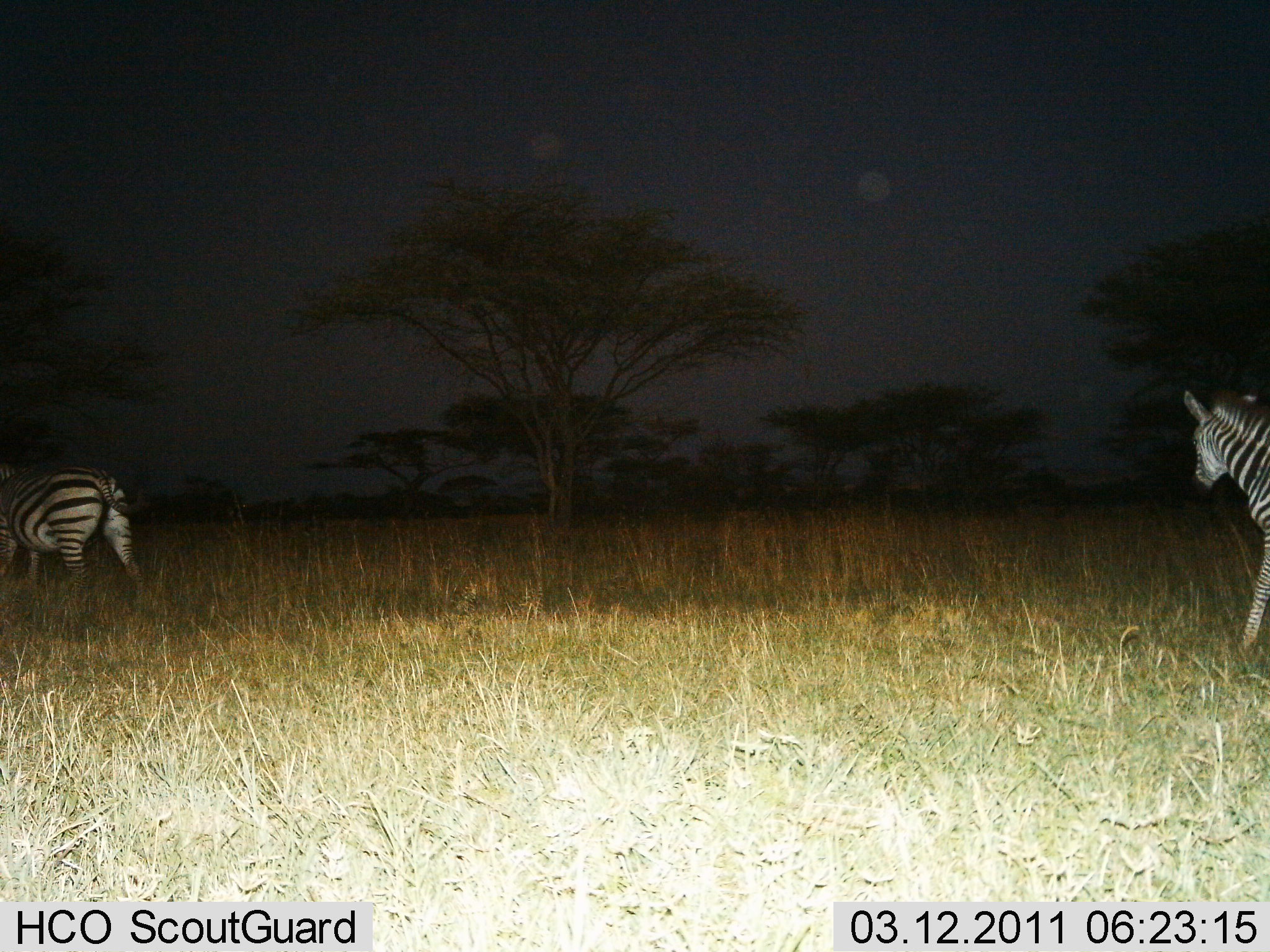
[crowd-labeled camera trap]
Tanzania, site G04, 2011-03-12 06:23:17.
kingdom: Animalia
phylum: Chordata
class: Mammalia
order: Perissodactyla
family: Equidae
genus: Equus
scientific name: Equus quagga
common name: plains zebra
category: zebra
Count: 2.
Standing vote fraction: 33%.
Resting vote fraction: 0%.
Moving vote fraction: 83%.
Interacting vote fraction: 0%.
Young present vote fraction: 0%.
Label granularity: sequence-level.